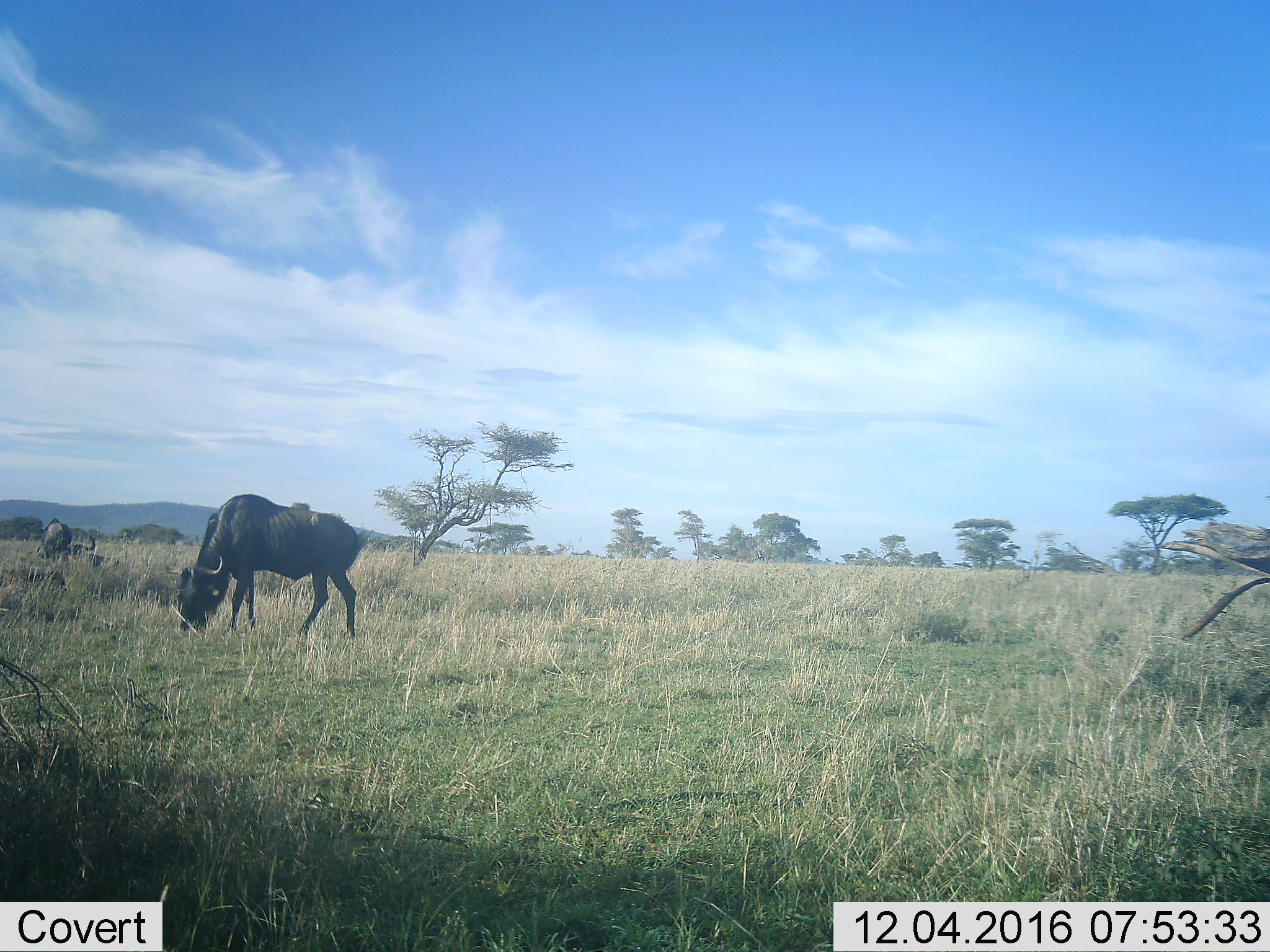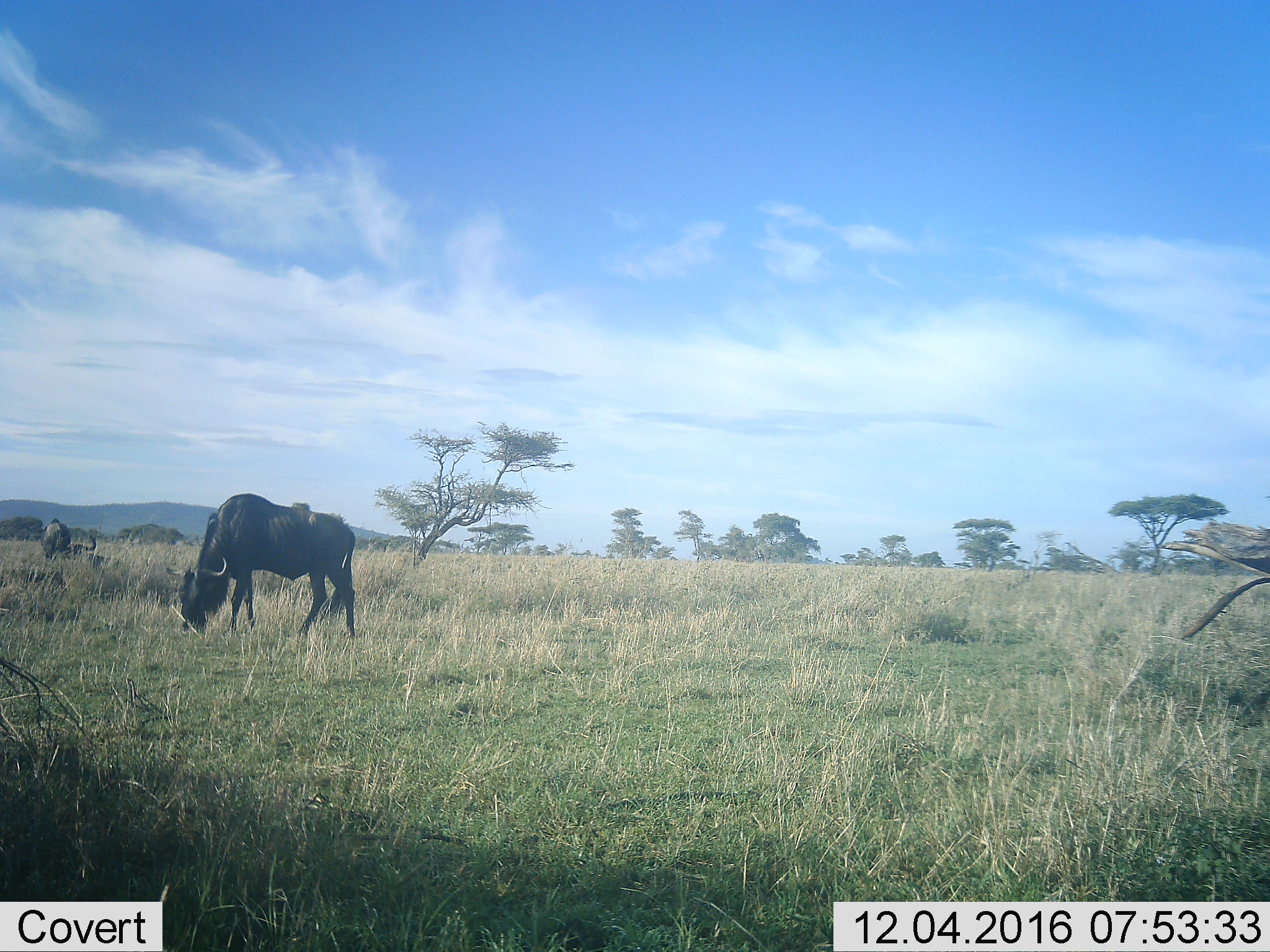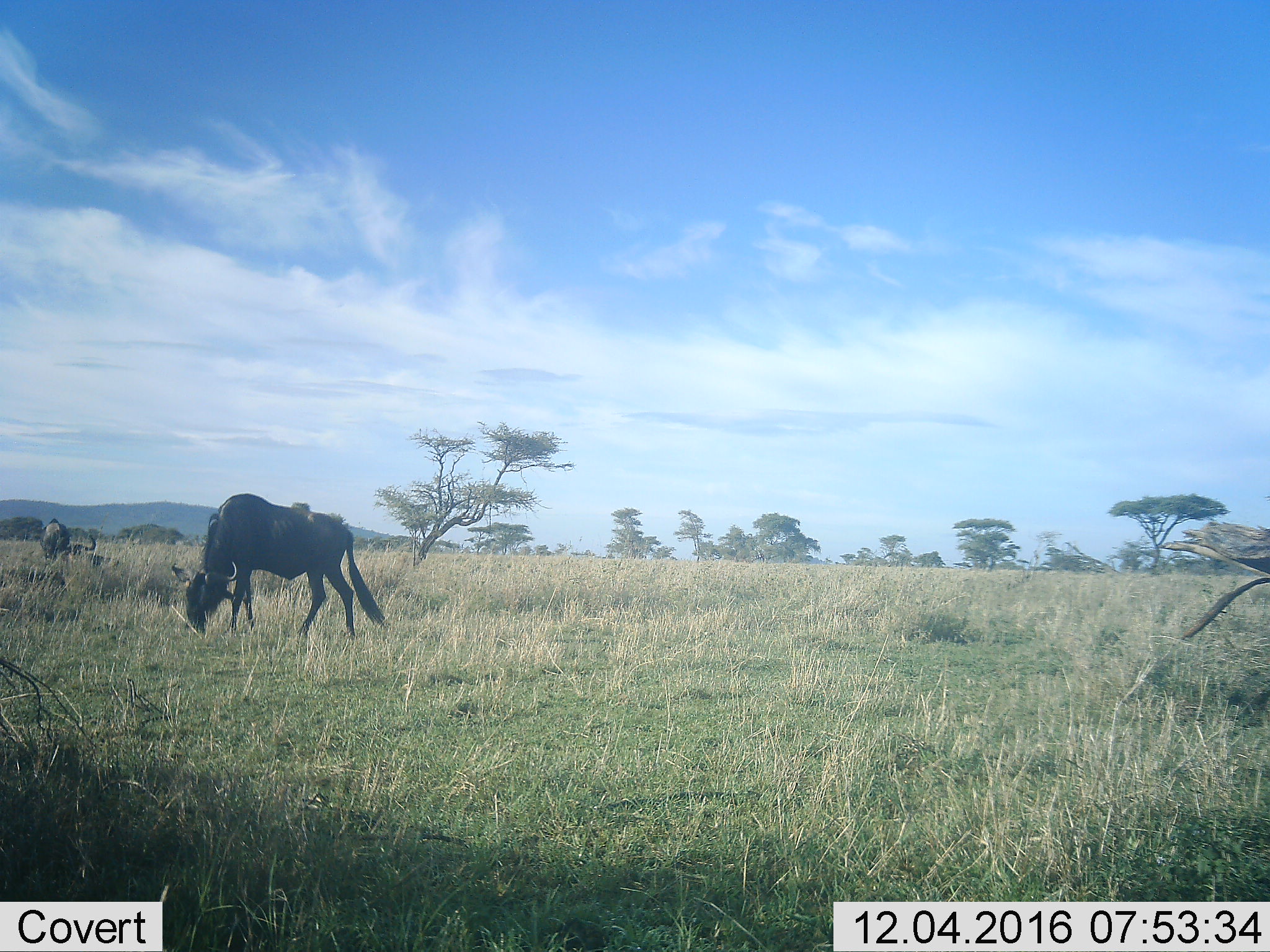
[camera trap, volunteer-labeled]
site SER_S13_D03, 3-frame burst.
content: unidentified animal